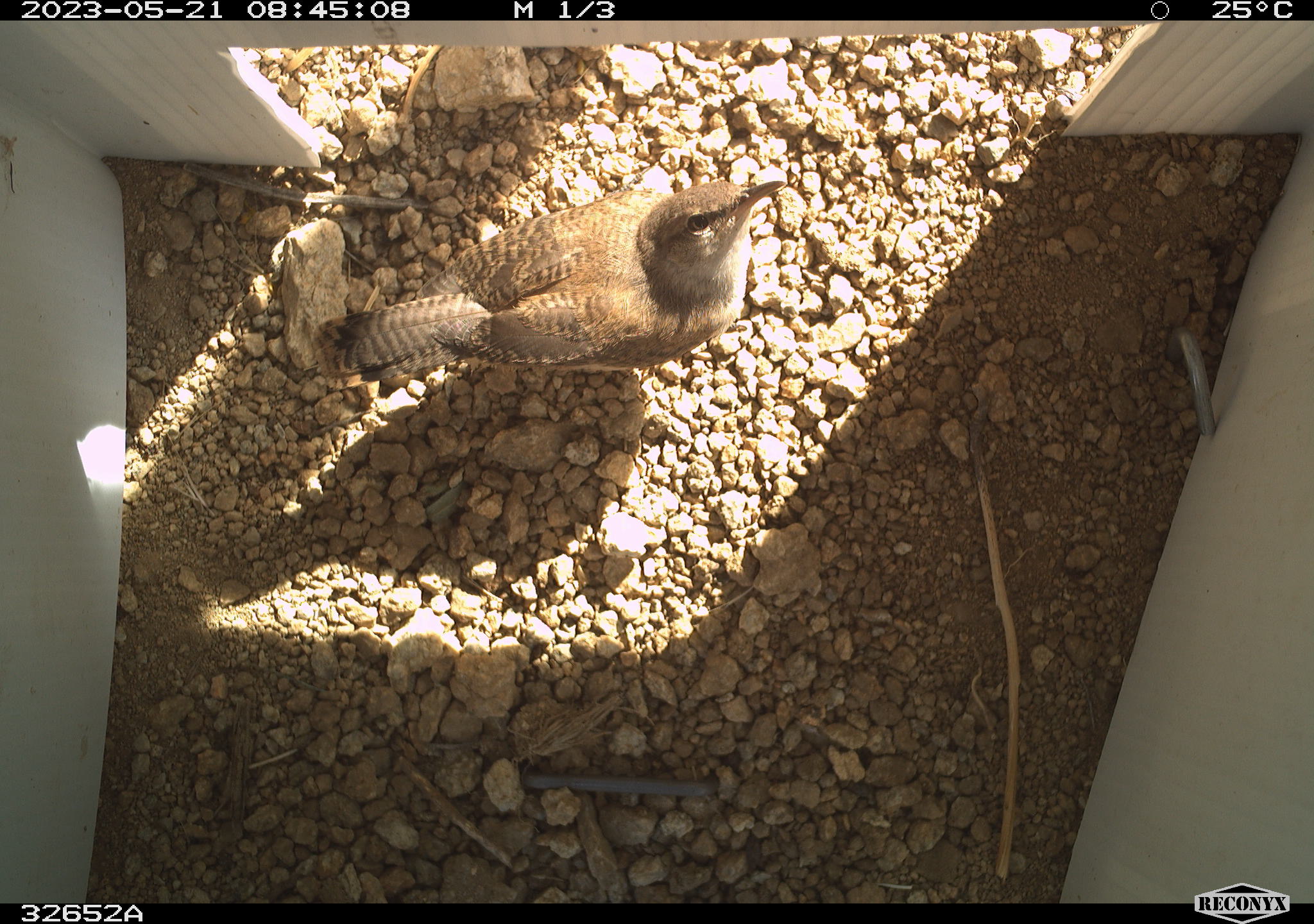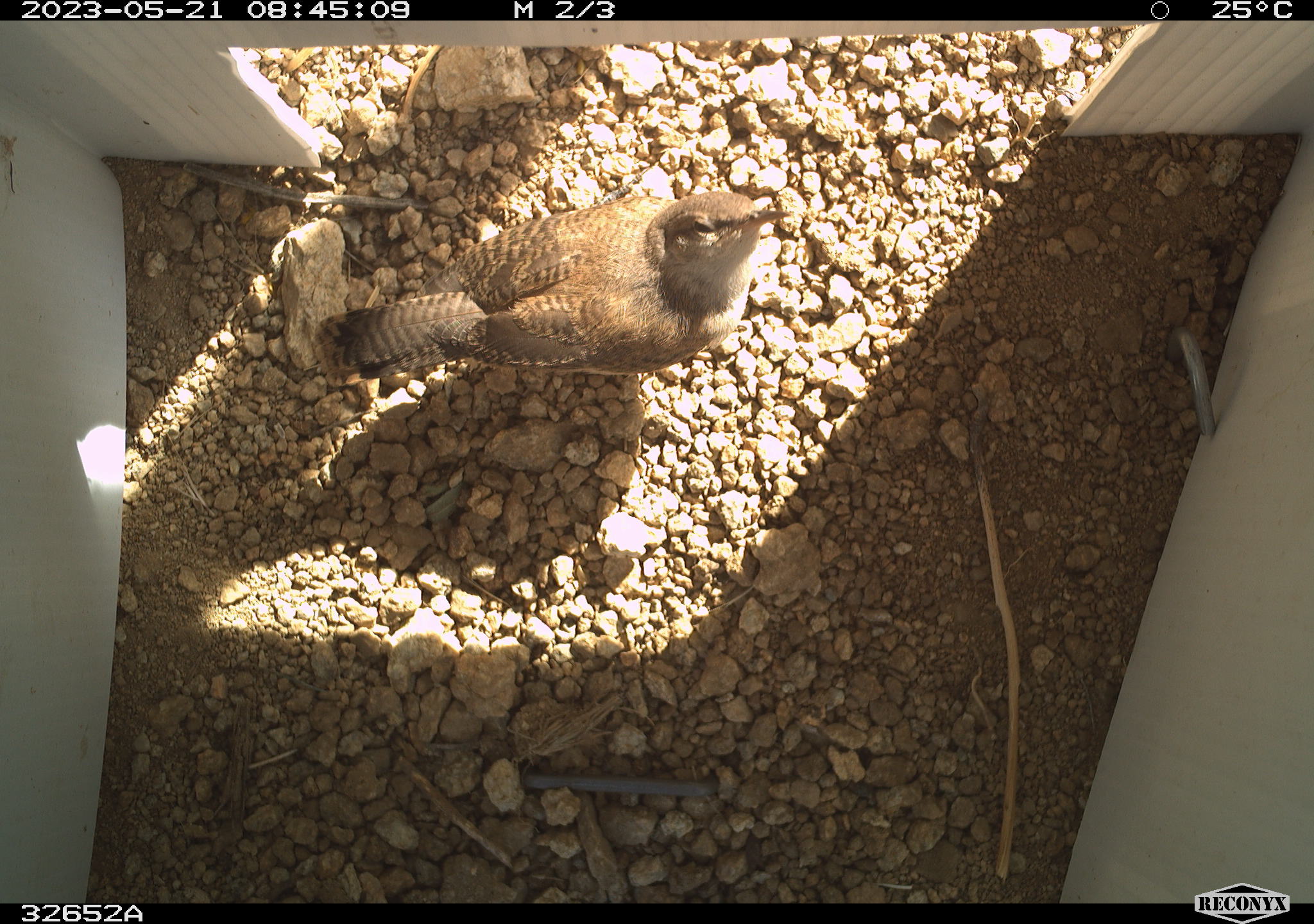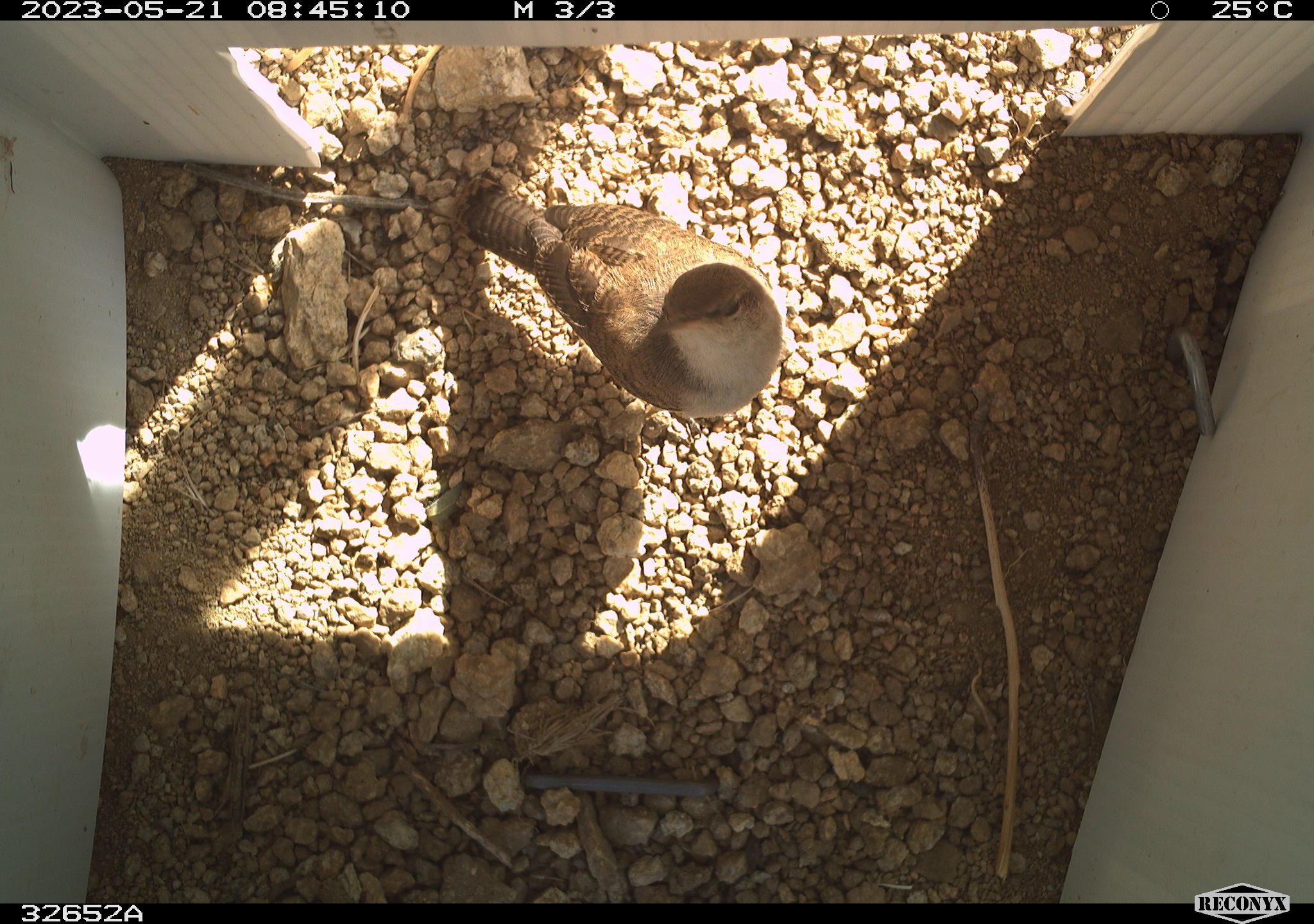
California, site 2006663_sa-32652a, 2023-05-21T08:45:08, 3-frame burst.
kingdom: Animalia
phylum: Chordata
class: Aves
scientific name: Aves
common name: bird